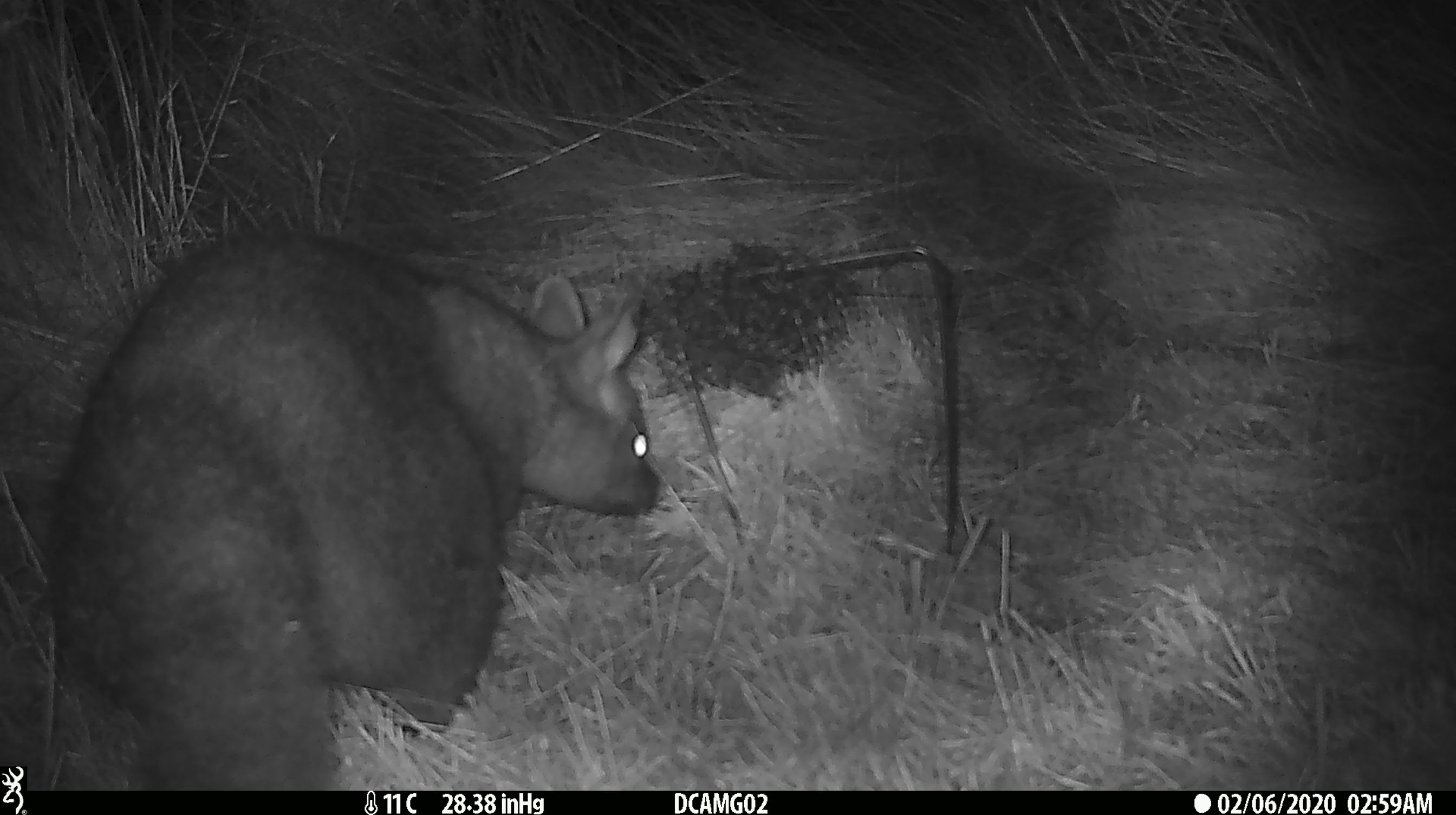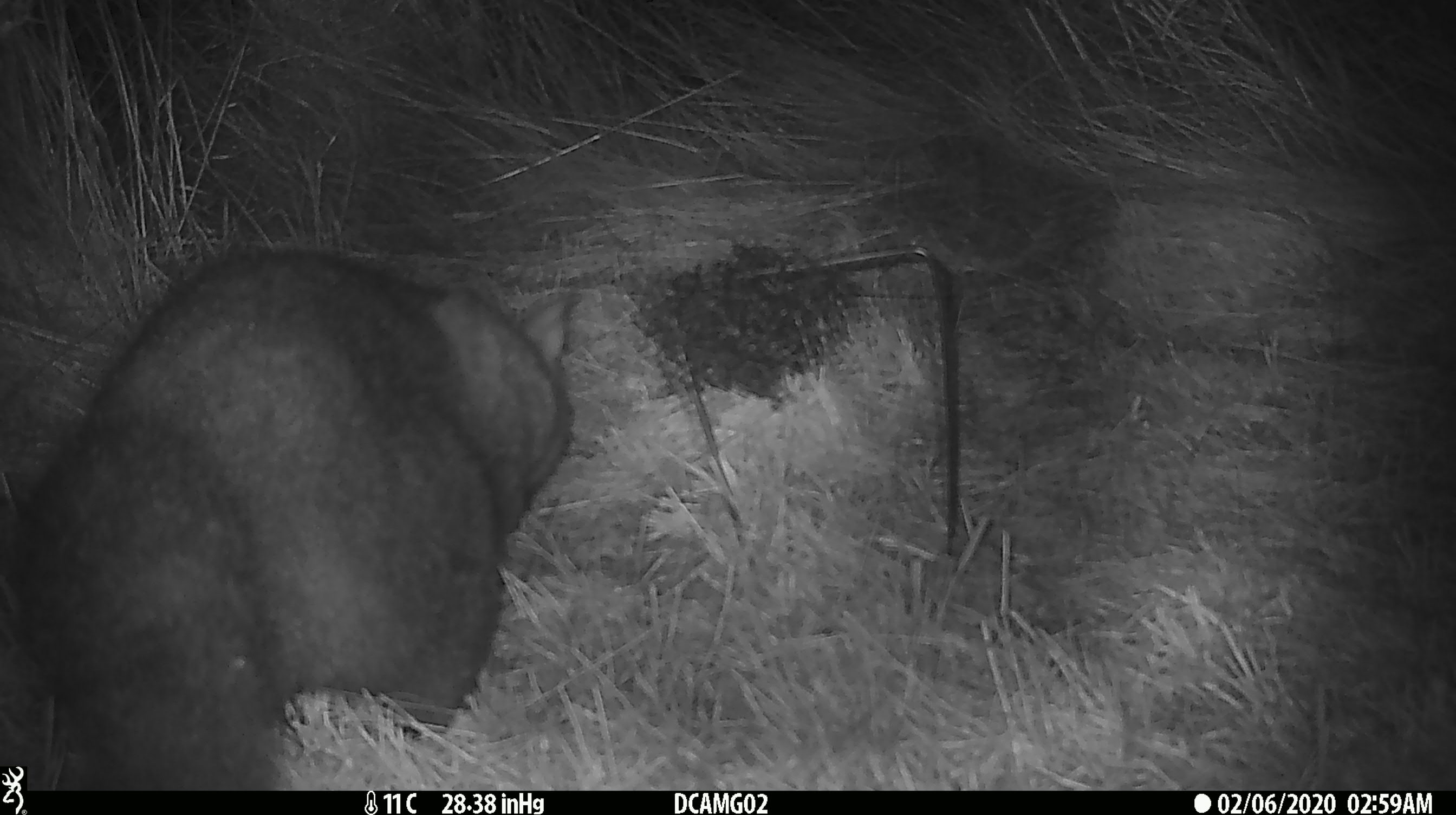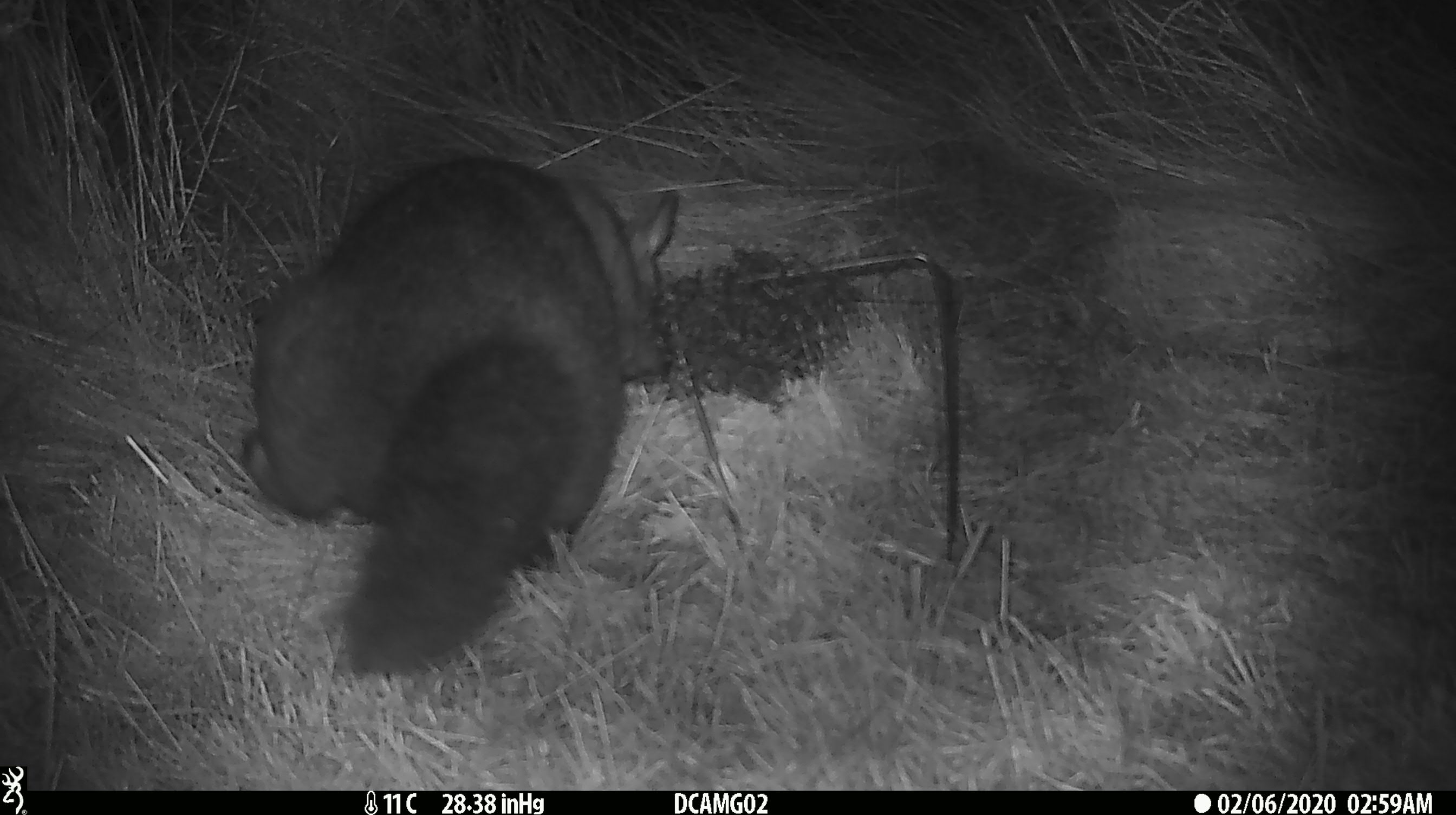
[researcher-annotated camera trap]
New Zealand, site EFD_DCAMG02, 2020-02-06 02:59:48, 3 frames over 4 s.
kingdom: Animalia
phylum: Chordata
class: Mammalia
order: Diprotodontia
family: Phalangeridae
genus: Trichosurus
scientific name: Trichosurus vulpecula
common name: common brushtail possum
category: possum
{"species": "possum (common brushtail possum) (Trichosurus vulpecula)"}